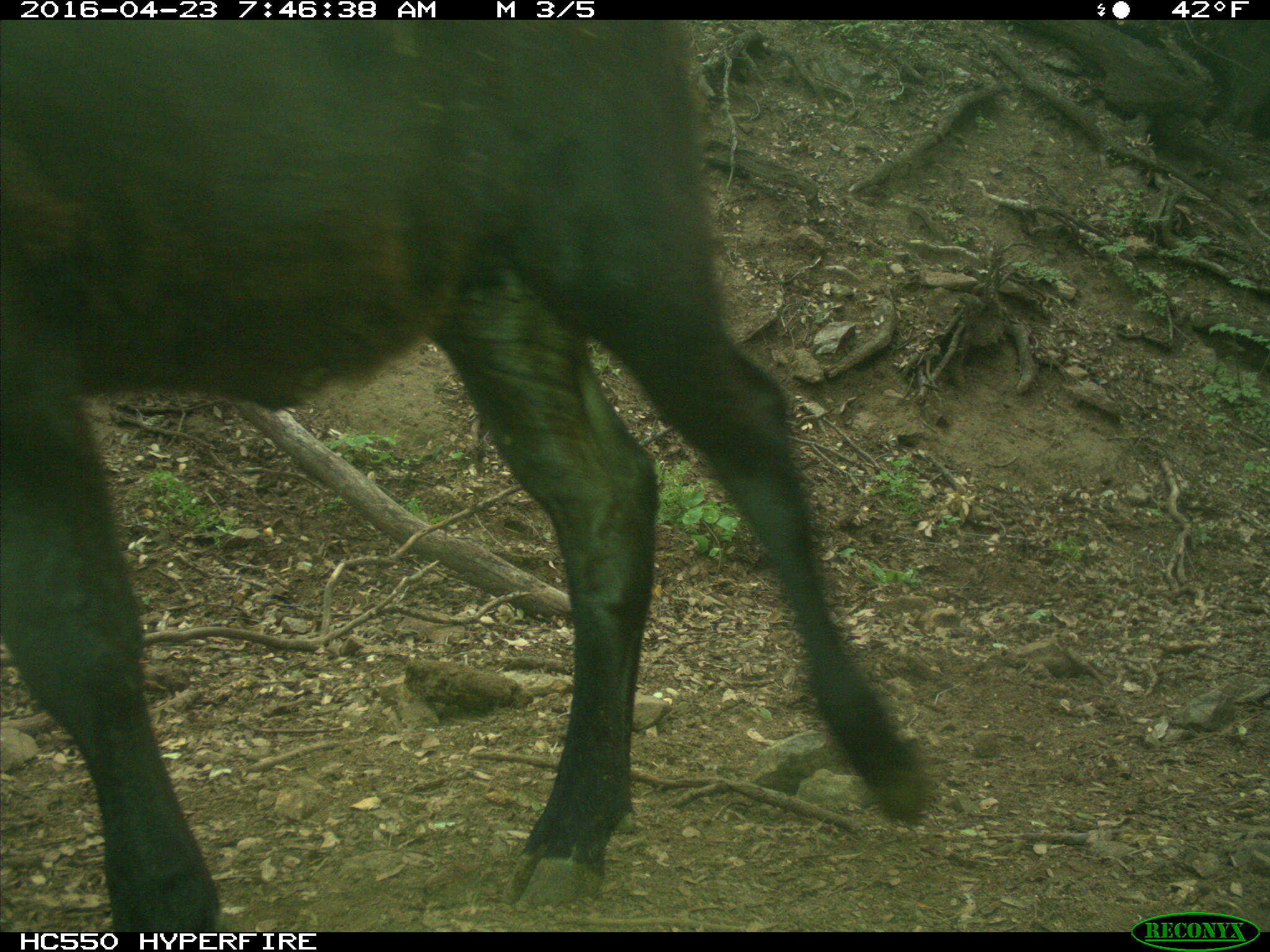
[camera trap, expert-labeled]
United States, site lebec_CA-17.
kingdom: Animalia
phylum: Chordata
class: Mammalia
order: Artiodactyla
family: Bovidae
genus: Bos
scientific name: Bos taurus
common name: domestic cow